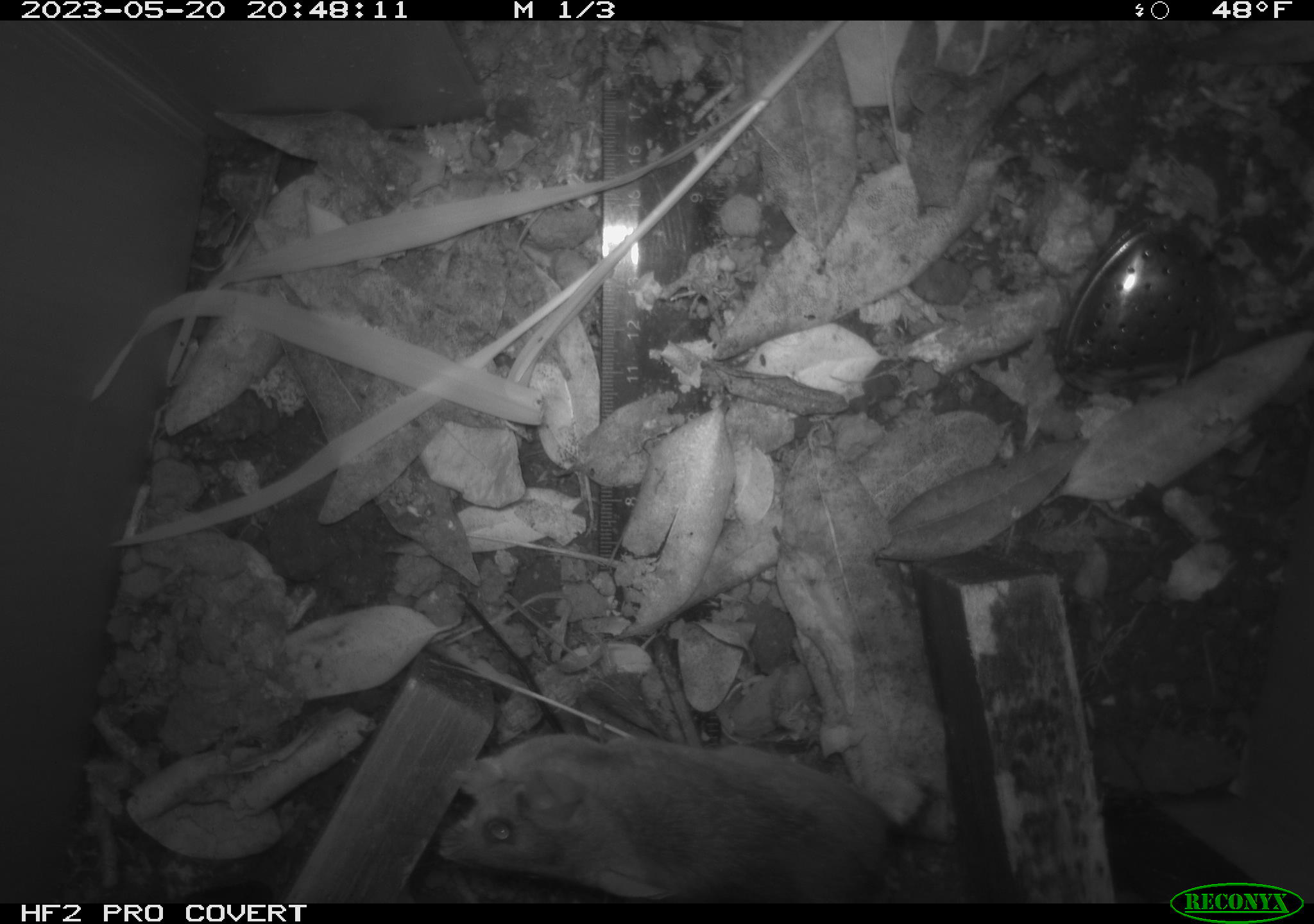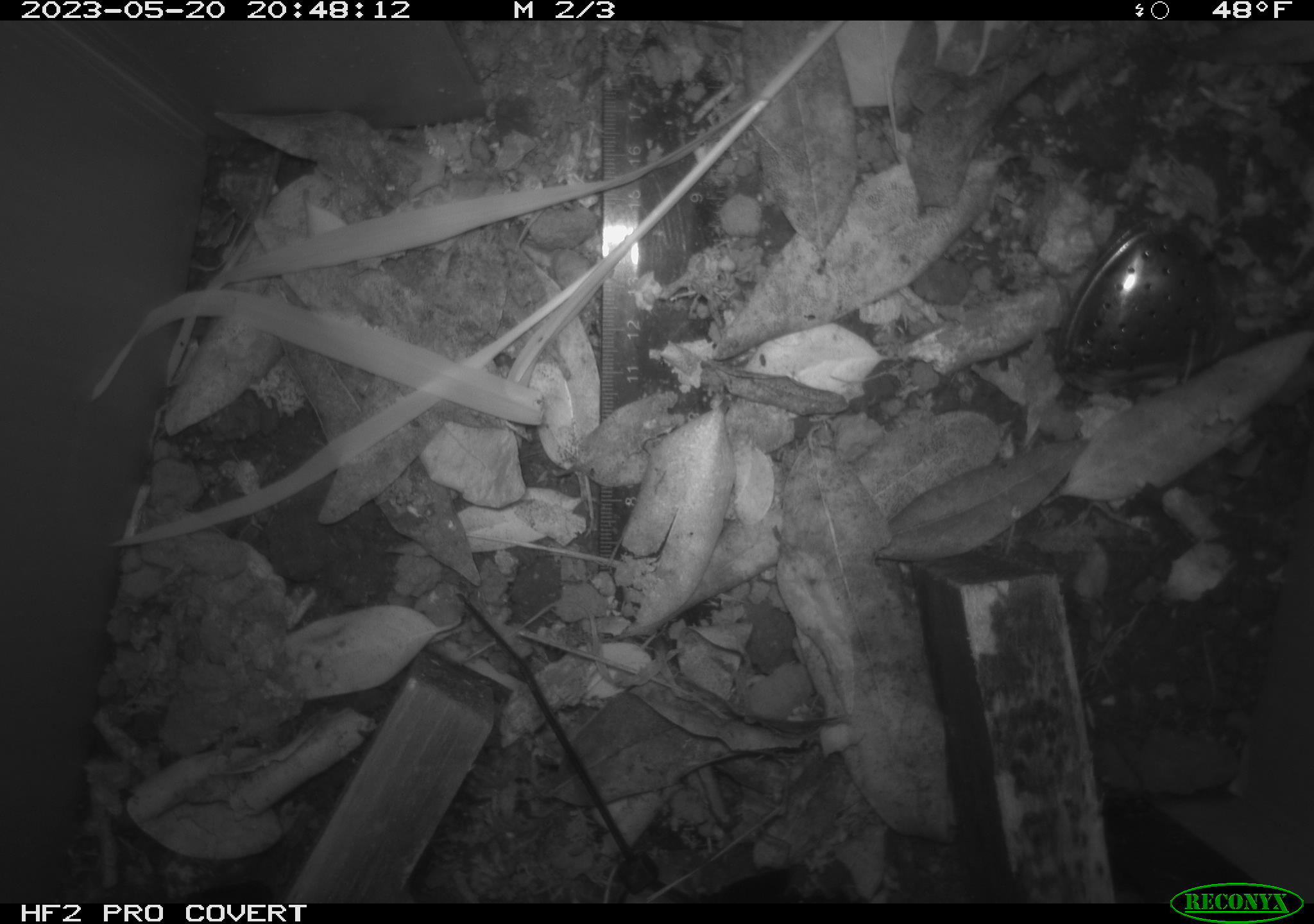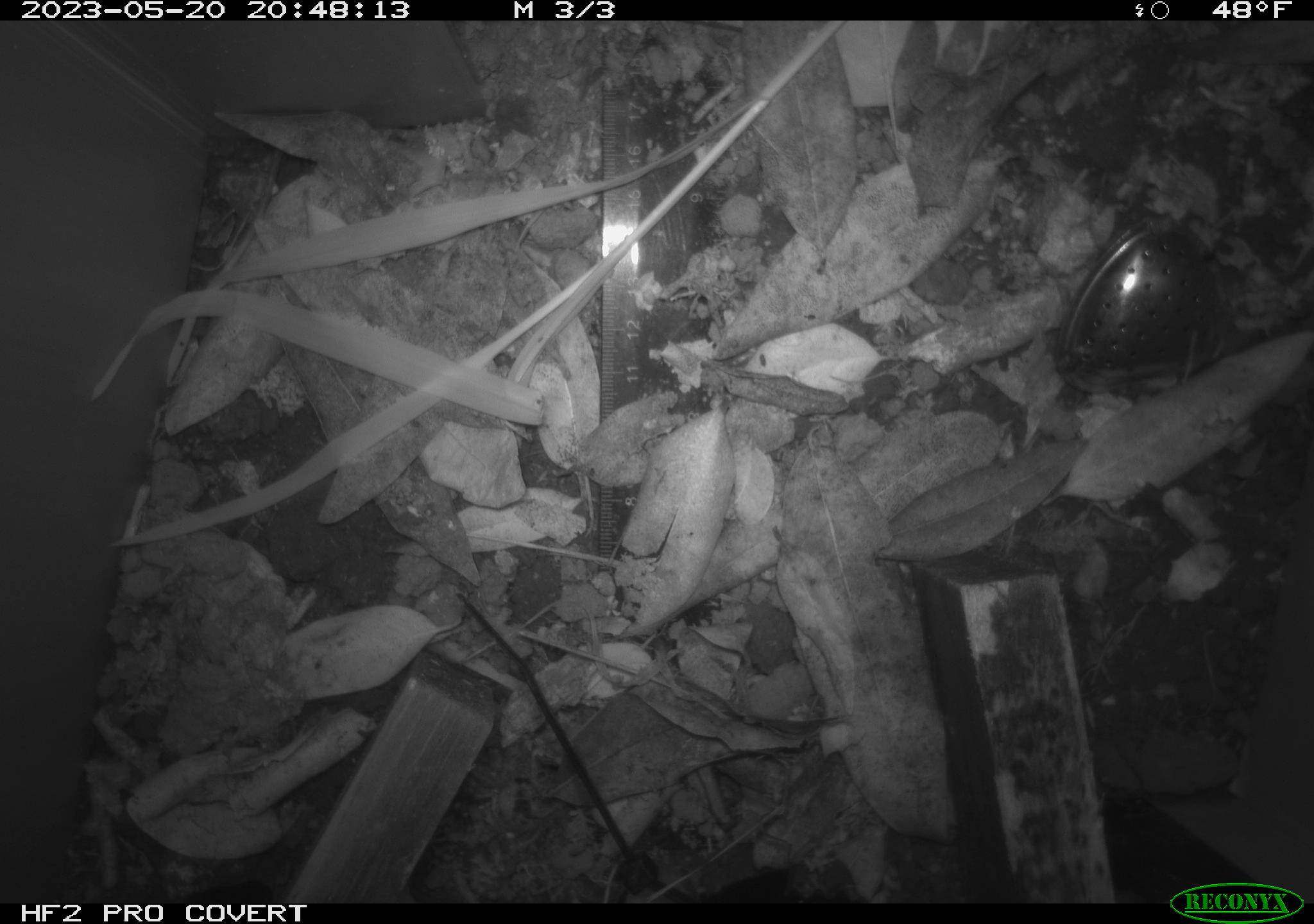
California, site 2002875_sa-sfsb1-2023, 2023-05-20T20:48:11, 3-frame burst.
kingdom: Animalia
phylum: Chordata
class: Mammalia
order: Rodentia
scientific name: Rodentia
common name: mouse species